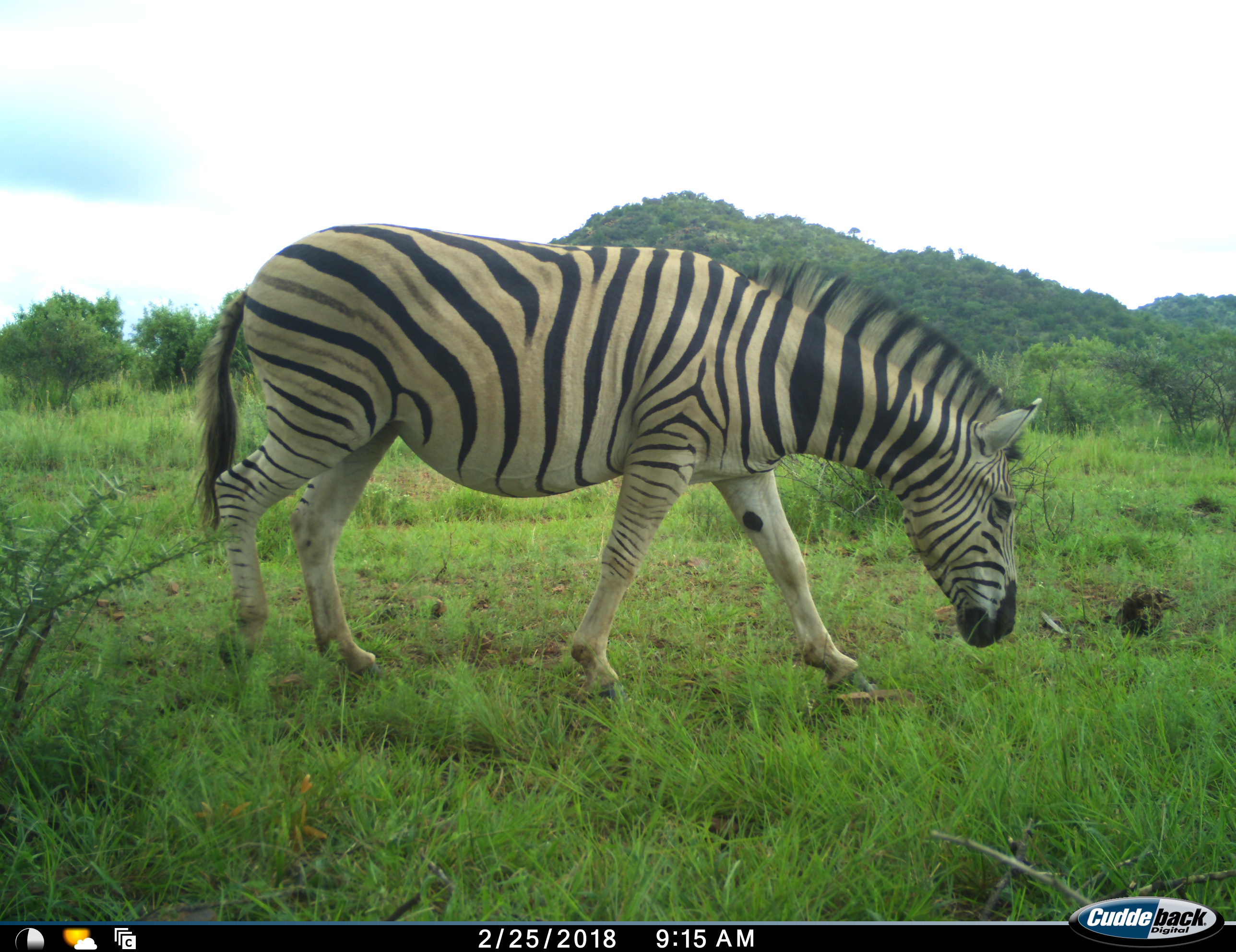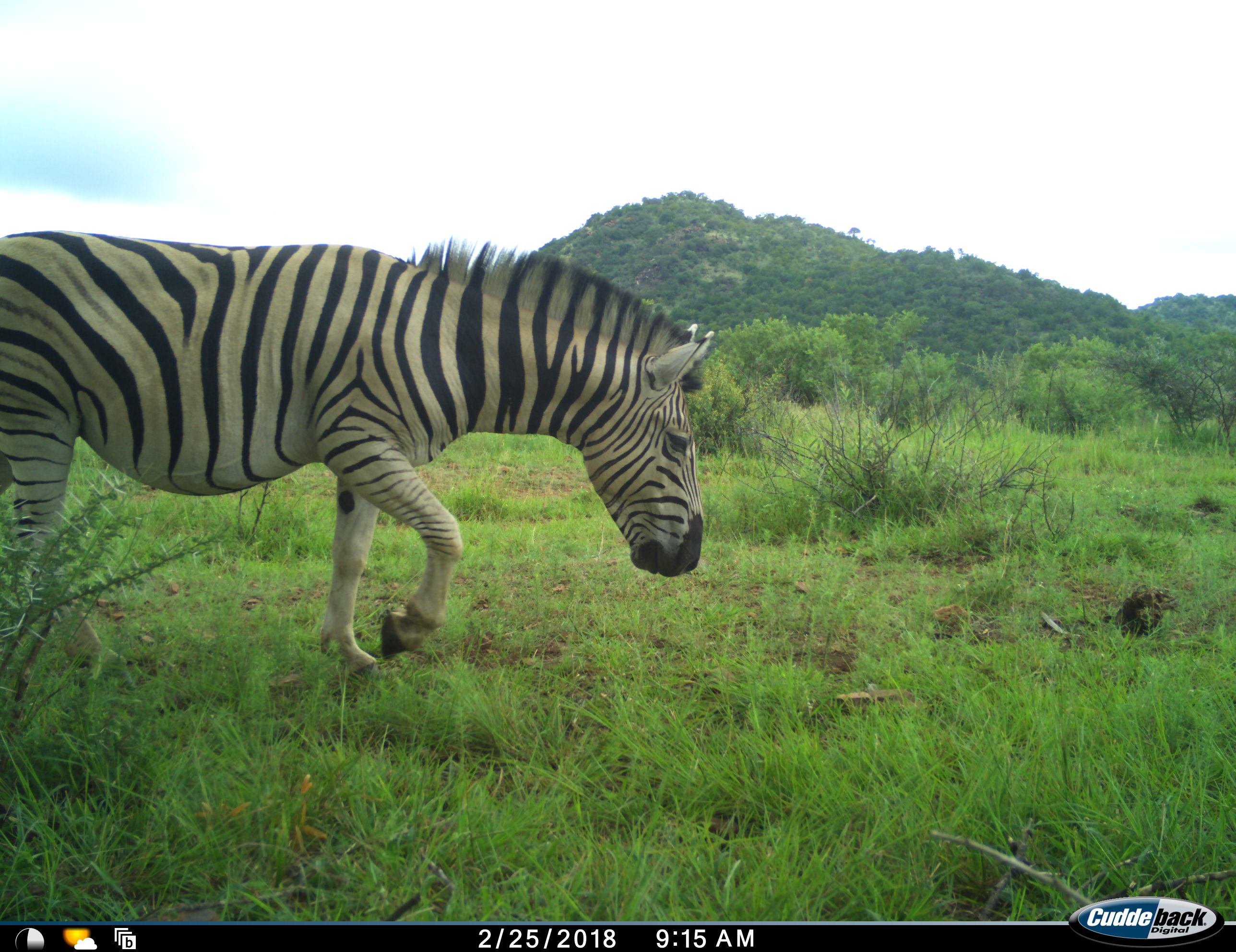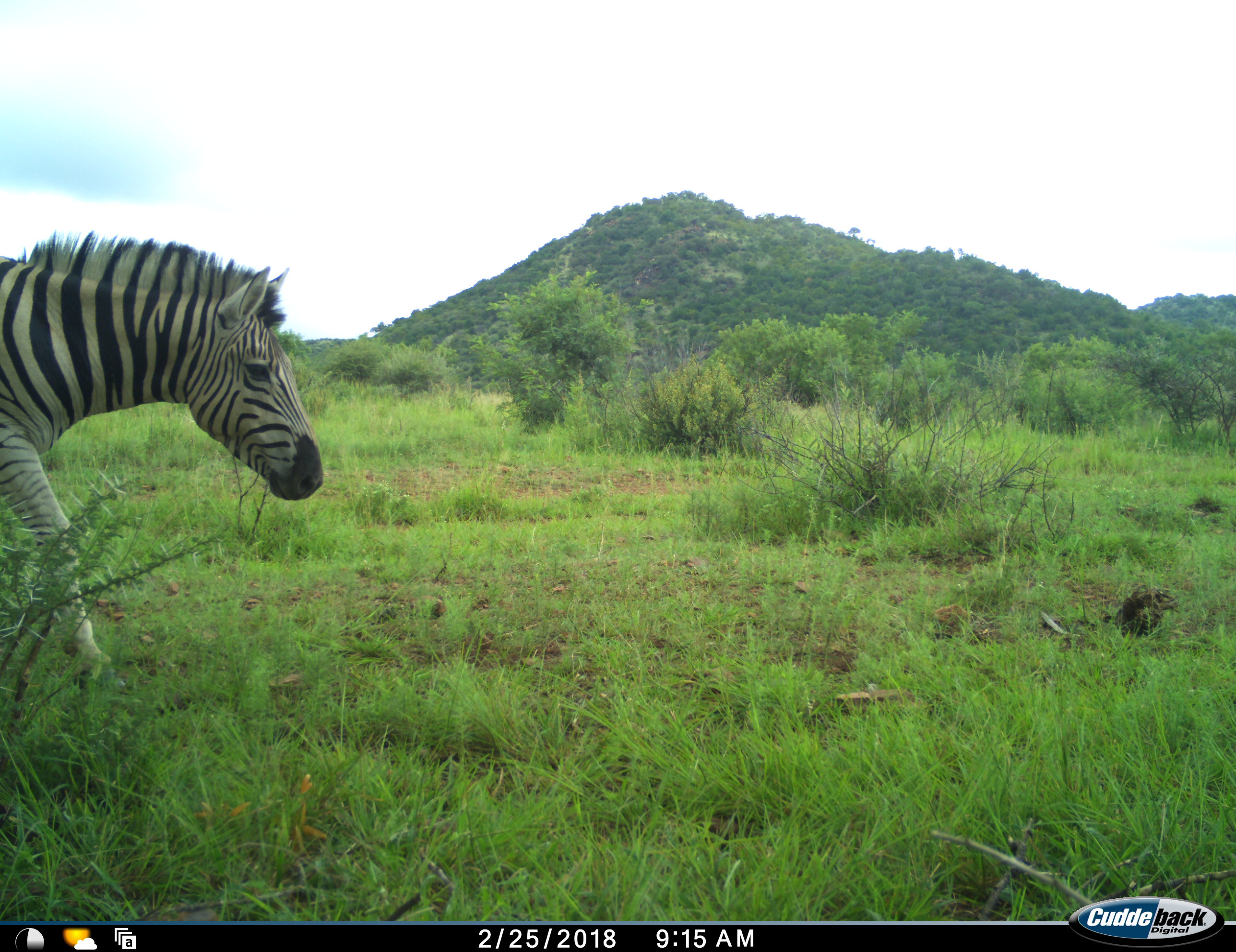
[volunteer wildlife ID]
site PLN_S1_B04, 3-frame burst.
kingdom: Animalia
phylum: Chordata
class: Mammalia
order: Perissodactyla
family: Equidae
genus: Equus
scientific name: Equus quagga burchellii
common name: burchell's zebra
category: zebraburchells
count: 1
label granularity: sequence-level